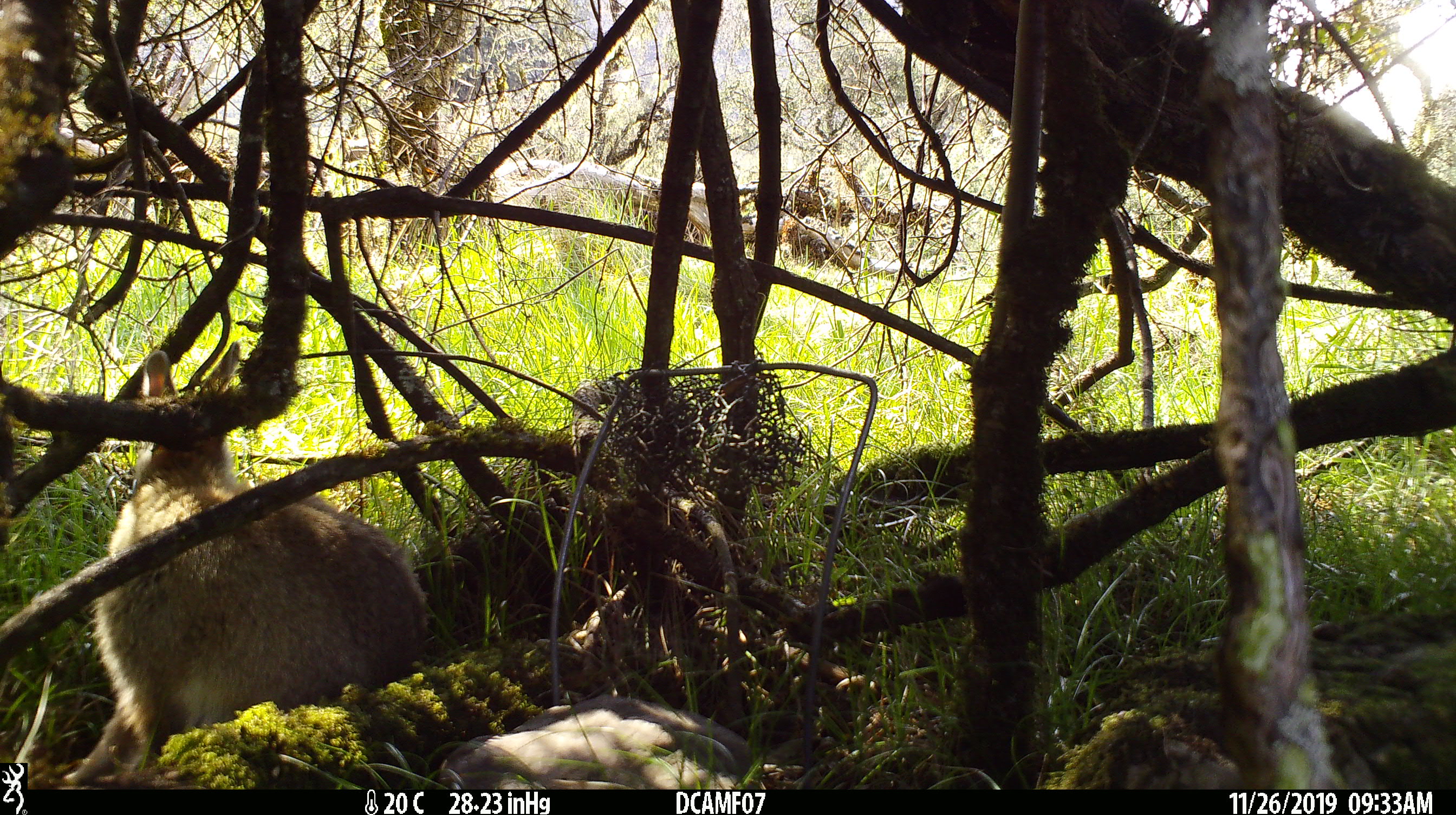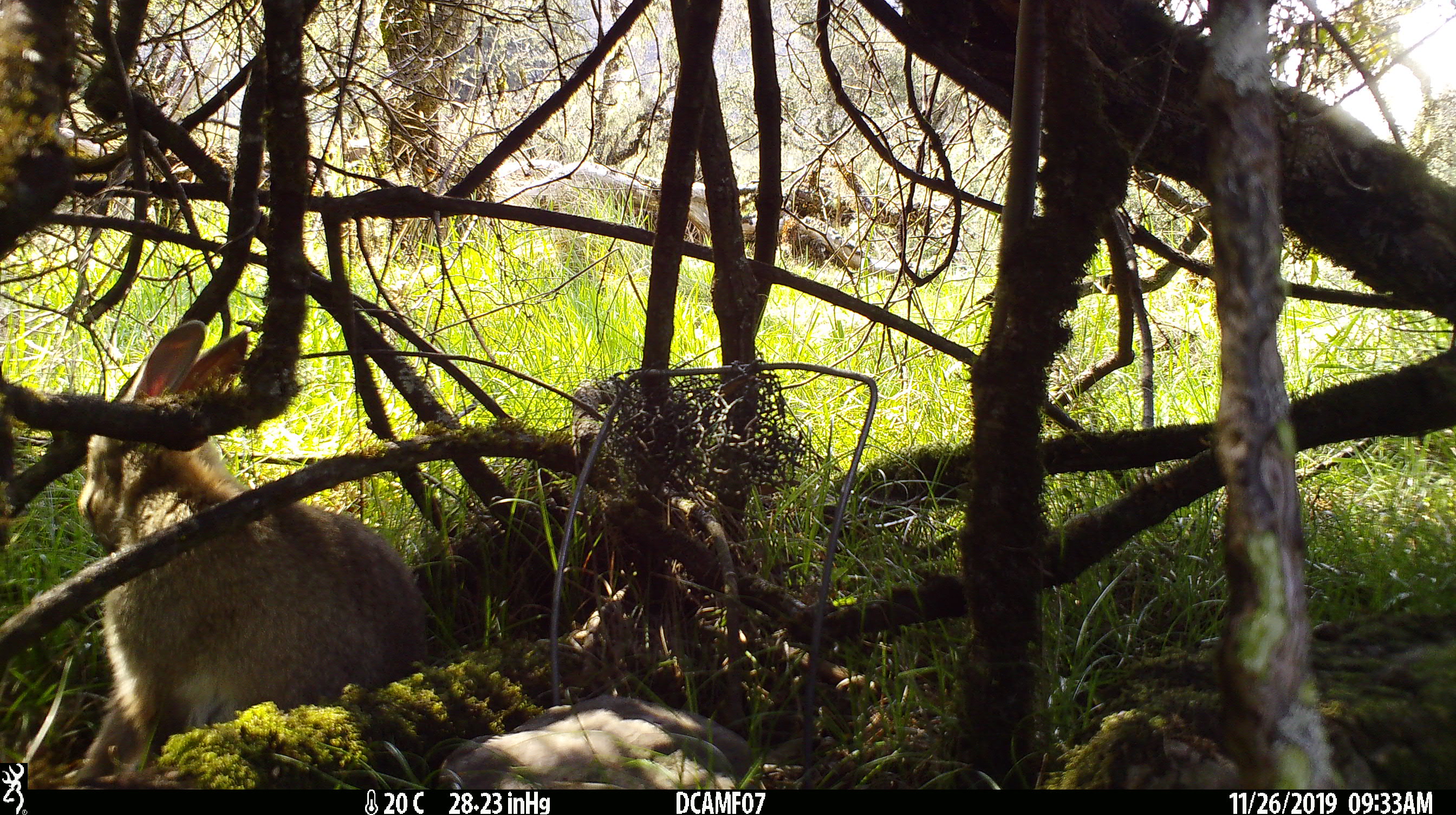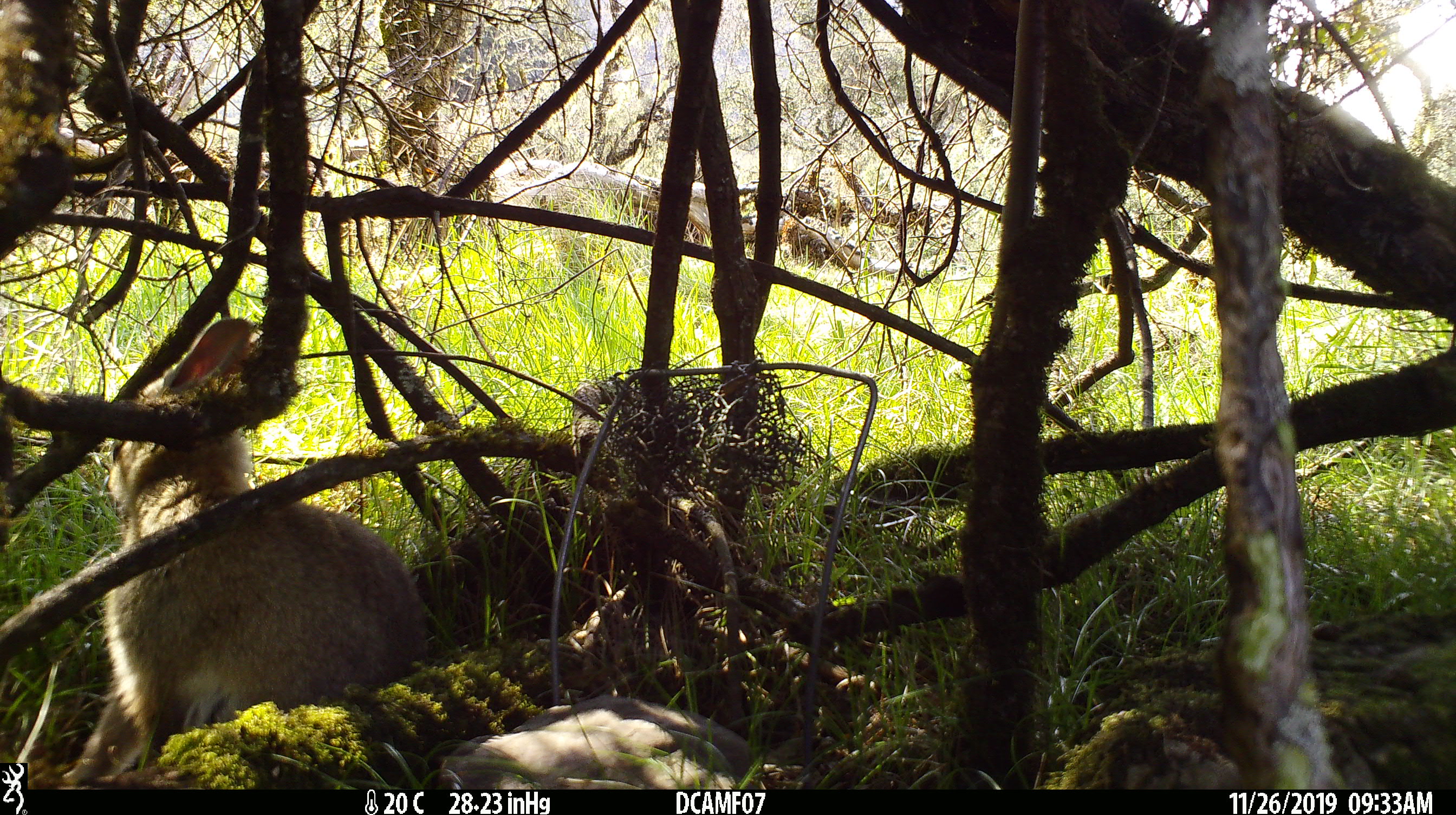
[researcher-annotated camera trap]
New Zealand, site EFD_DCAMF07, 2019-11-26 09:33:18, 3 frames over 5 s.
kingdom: Animalia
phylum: Chordata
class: Mammalia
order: Lagomorpha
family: Leporidae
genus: Oryctolagus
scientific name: Oryctolagus cuniculus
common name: european rabbit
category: rabbit